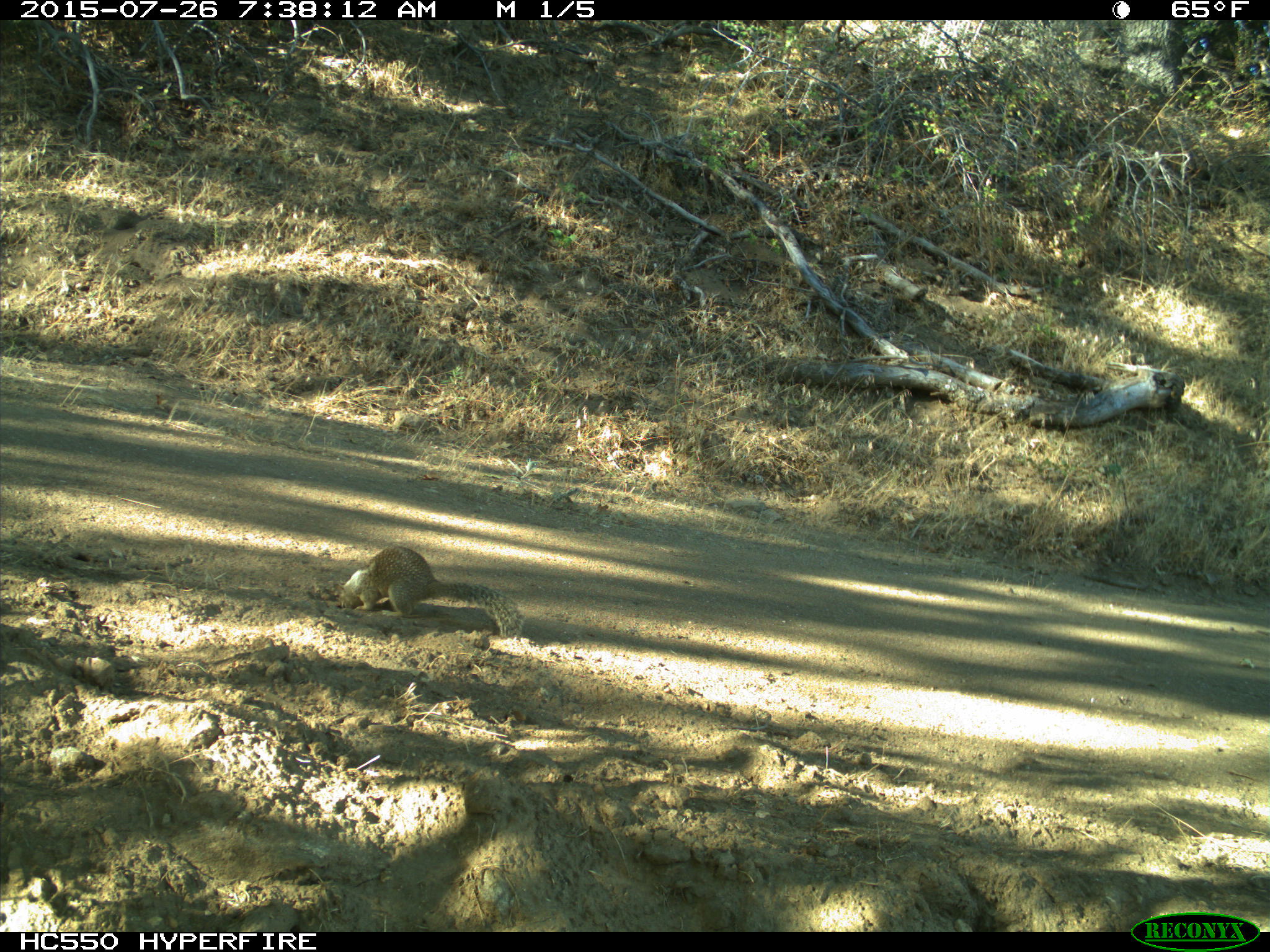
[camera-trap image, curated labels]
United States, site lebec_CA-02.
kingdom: Animalia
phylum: Chordata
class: Mammalia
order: Rodentia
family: Sciuridae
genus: Otospermophilus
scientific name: Otospermophilus beecheyi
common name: california ground squirrel